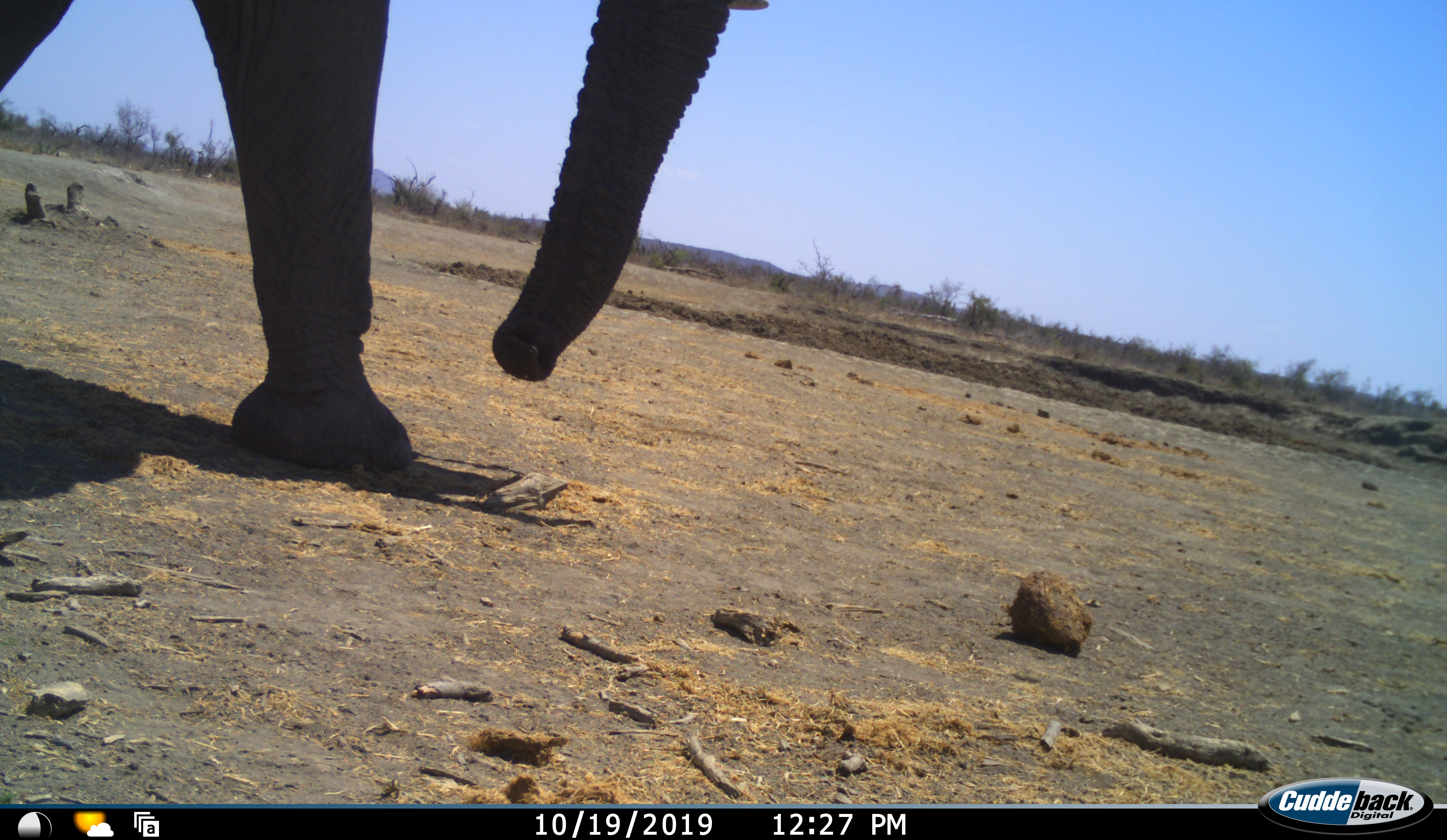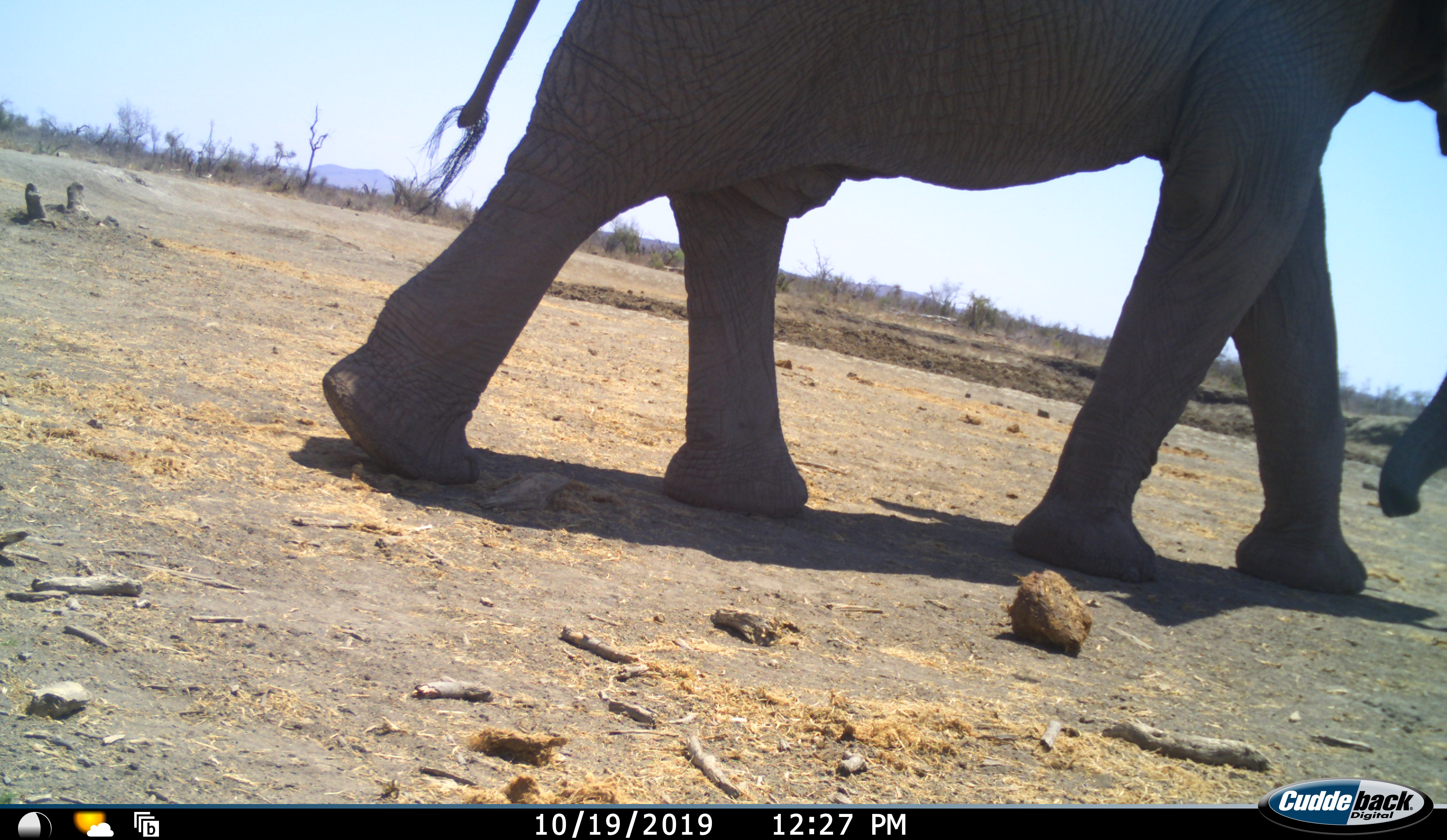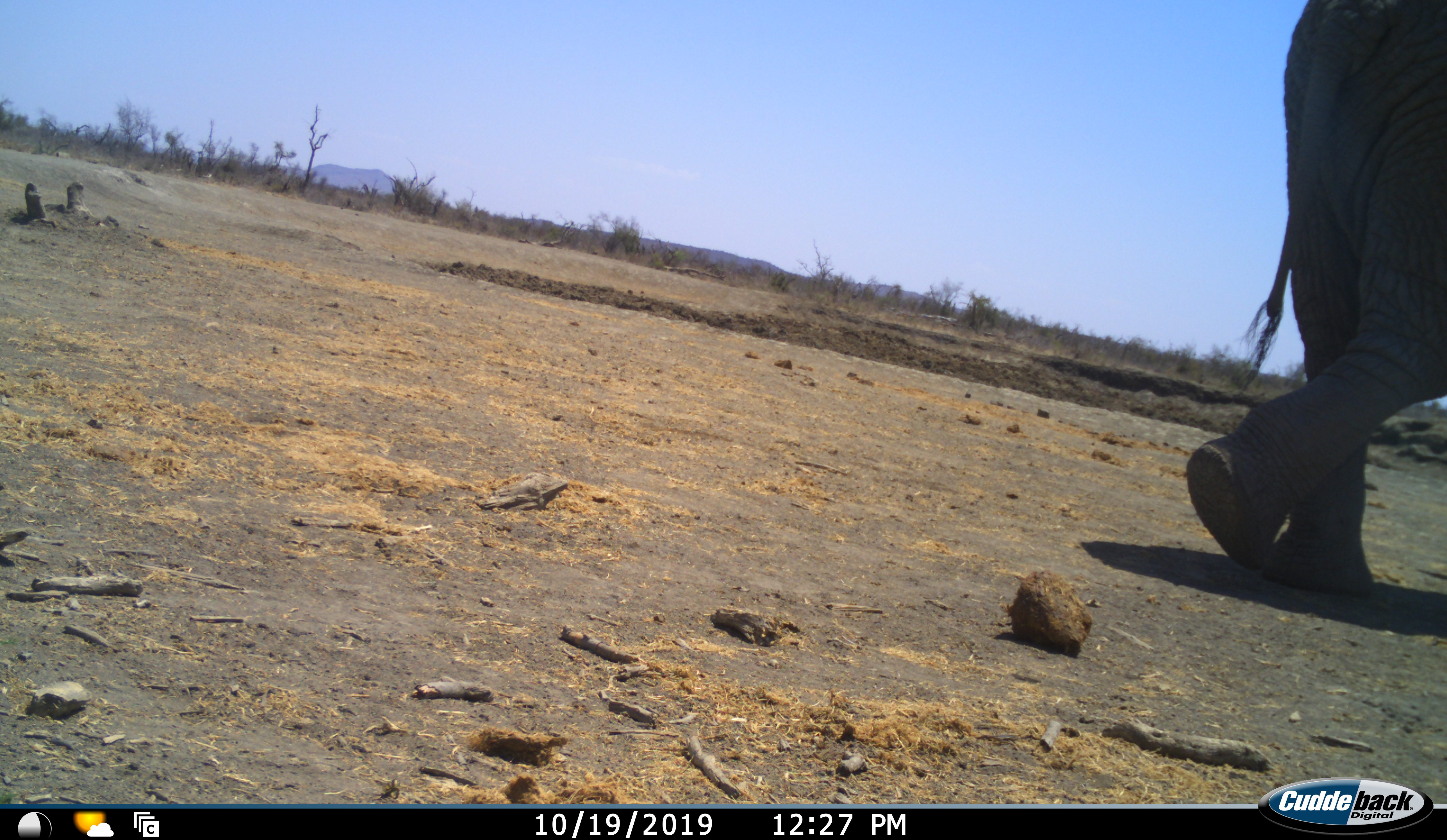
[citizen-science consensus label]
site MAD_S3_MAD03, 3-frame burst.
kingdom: Animalia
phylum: Chordata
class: Mammalia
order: Proboscidea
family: Elephantidae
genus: Loxodonta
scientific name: Loxodonta africana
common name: african bush elephant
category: elephant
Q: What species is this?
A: Elephant (african bush elephant) (Loxodonta africana).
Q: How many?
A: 1.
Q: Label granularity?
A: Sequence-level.